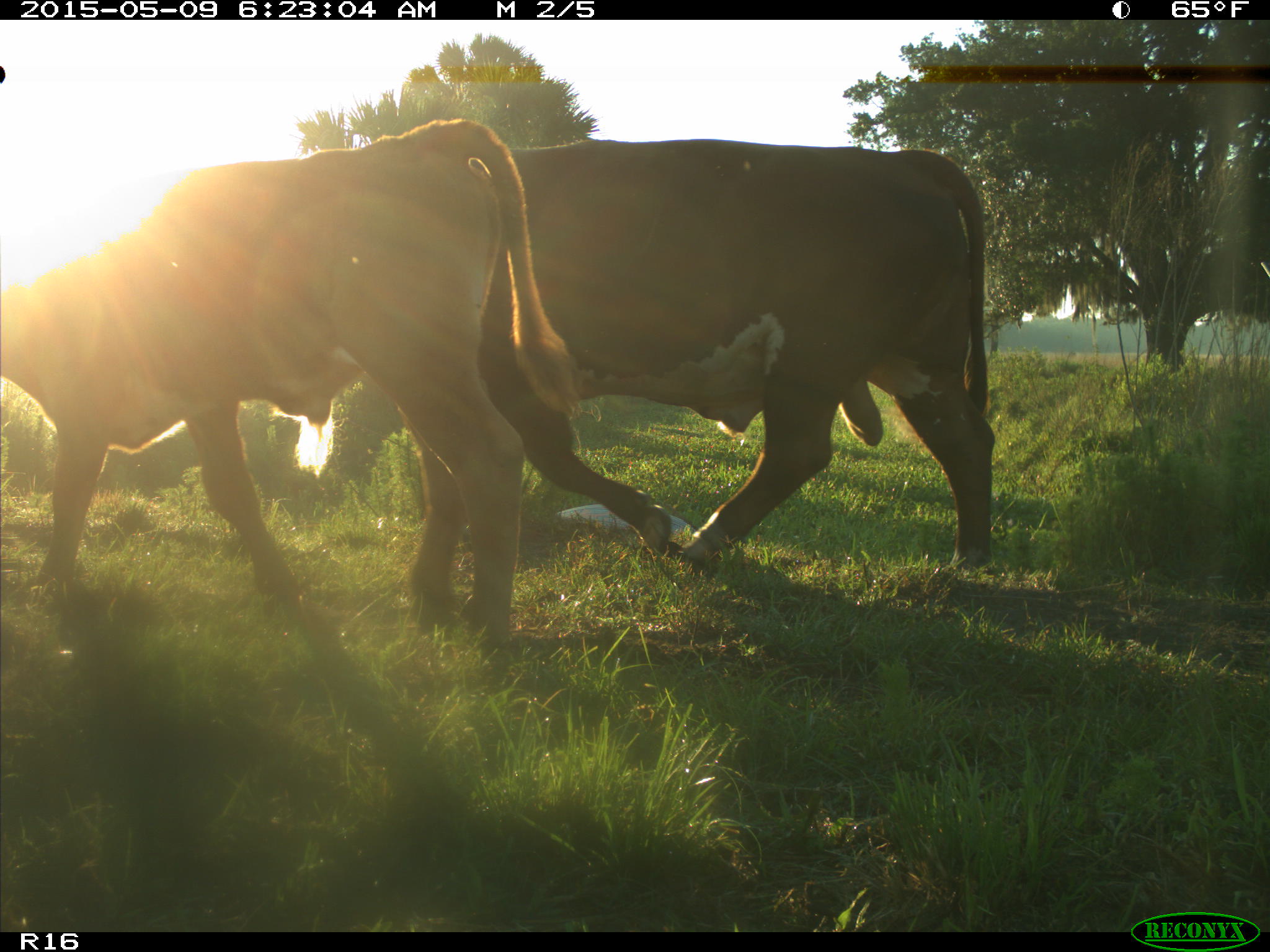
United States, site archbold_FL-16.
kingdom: Animalia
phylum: Chordata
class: Mammalia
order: Artiodactyla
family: Bovidae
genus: Bos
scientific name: Bos taurus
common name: domestic cow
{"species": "Bos taurus (domestic cow)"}